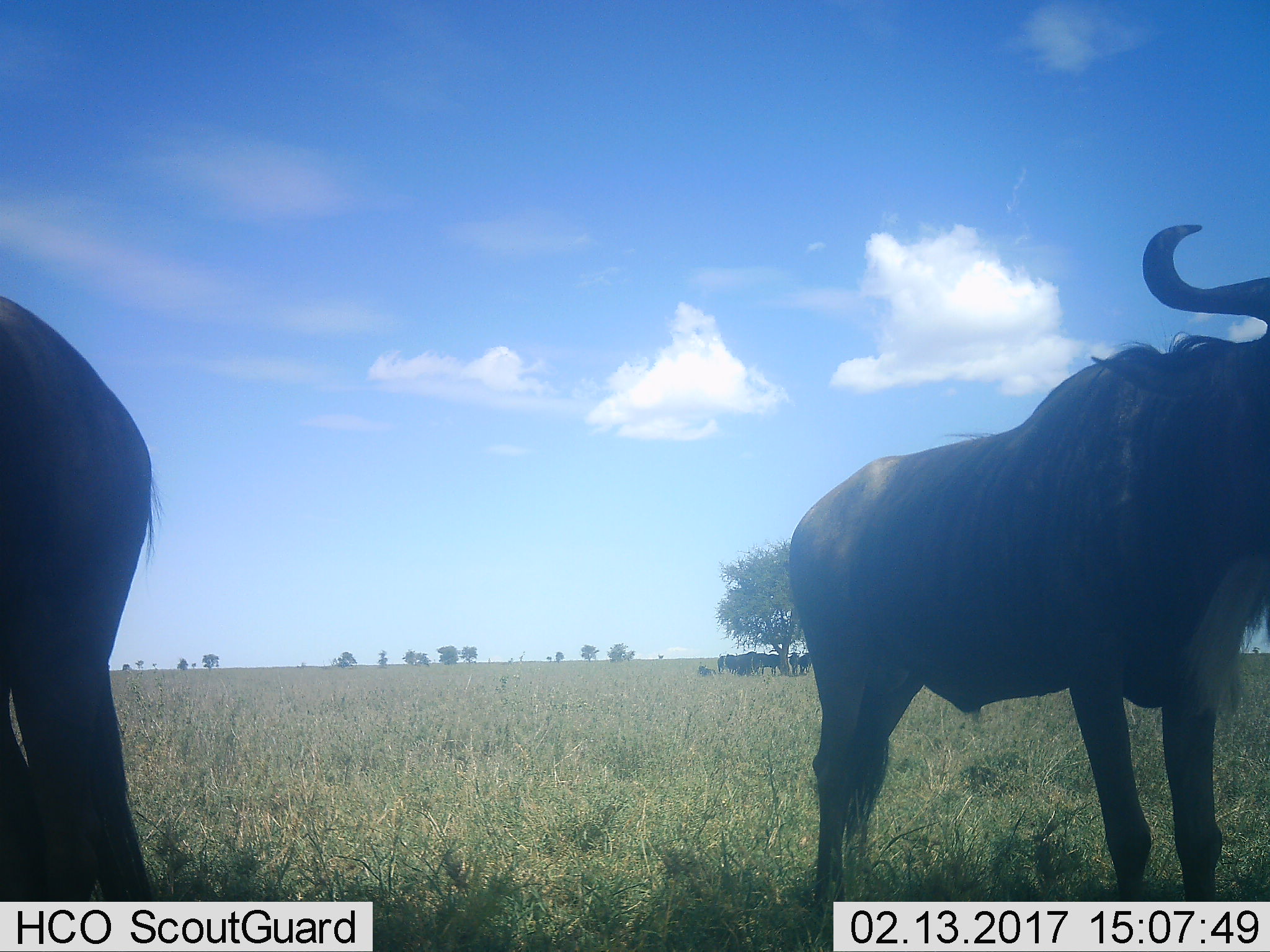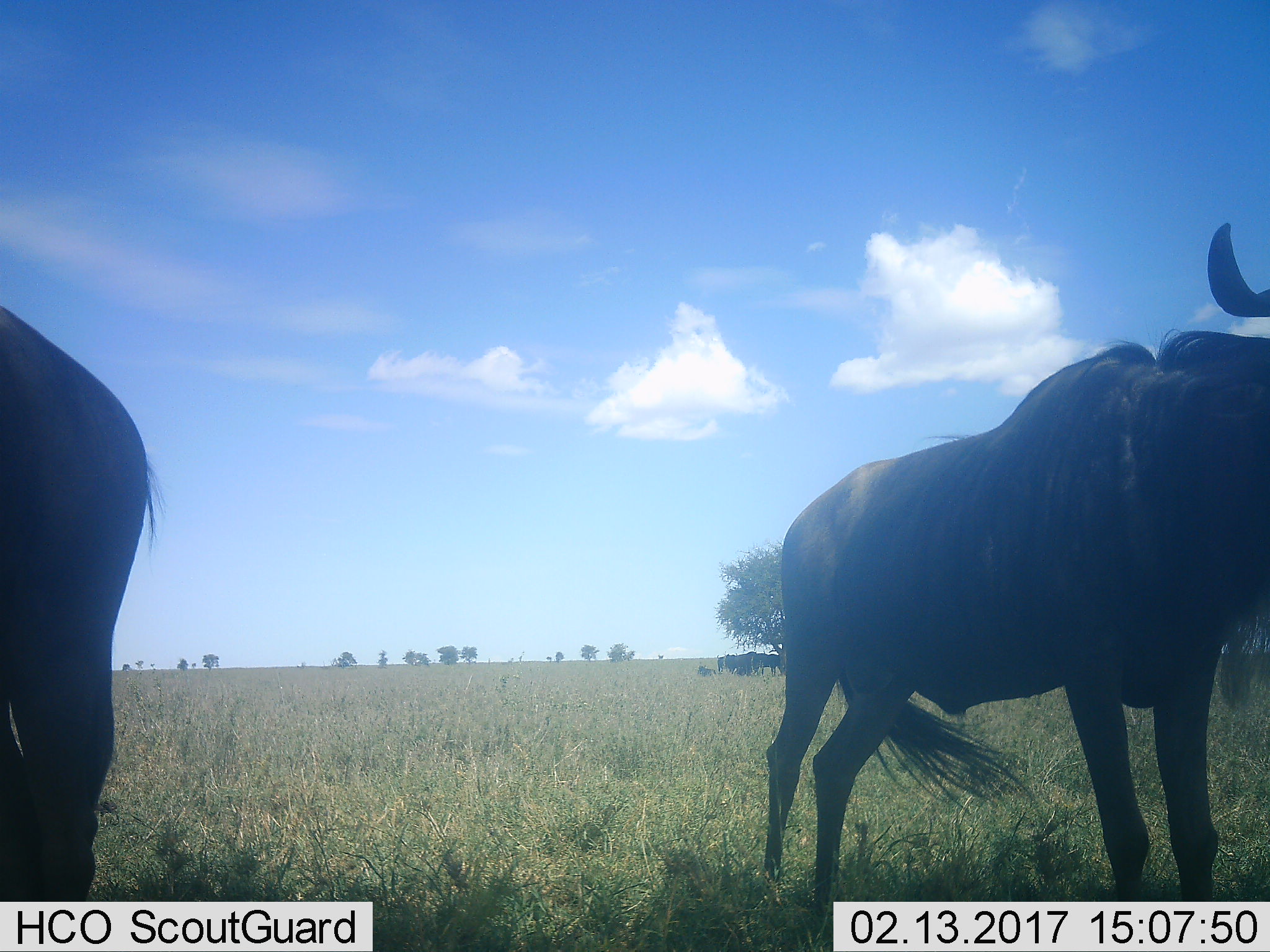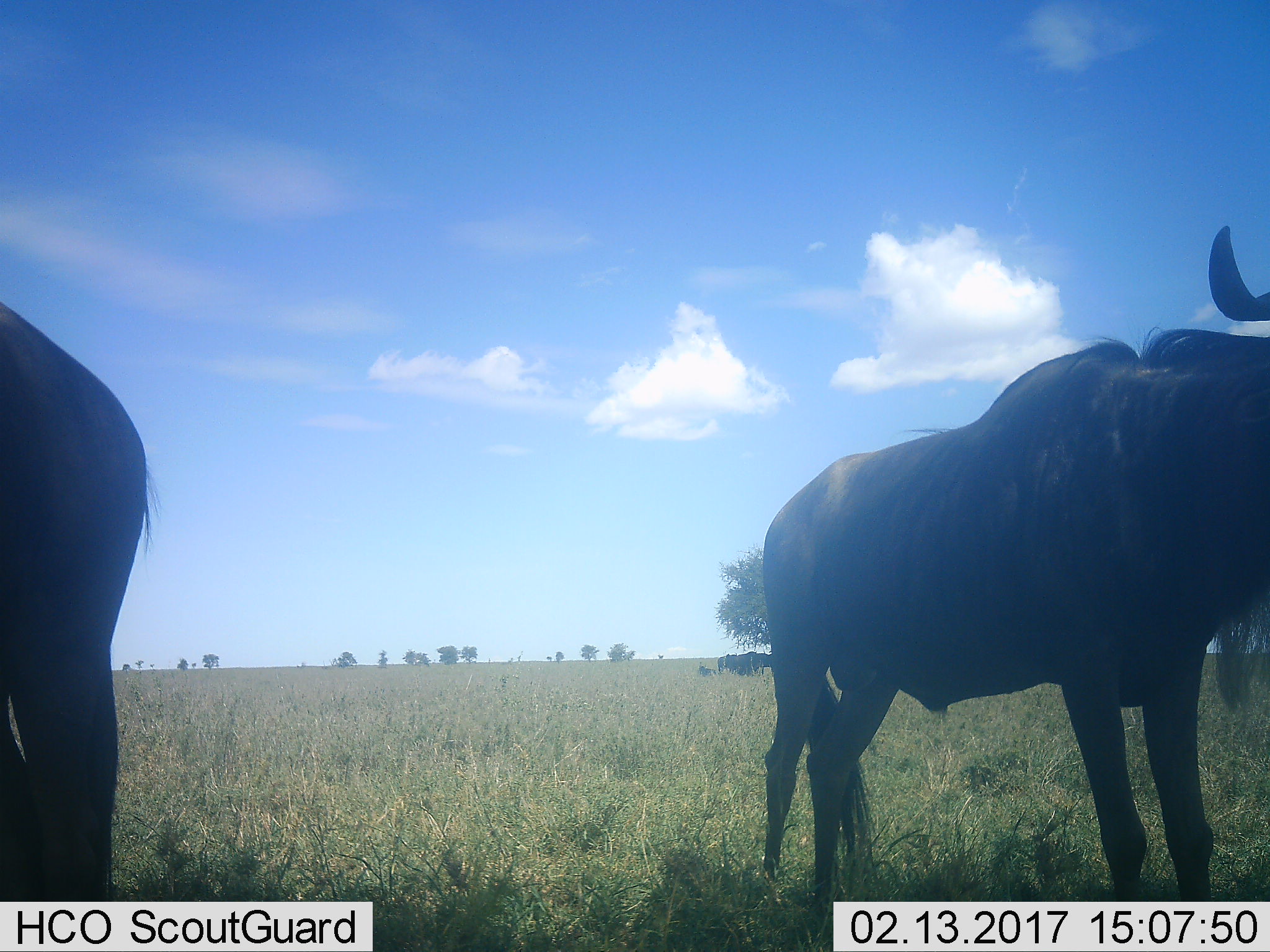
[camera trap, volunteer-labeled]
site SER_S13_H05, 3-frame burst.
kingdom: Animalia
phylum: Chordata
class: Mammalia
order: Artiodactyla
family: Bovidae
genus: Connochaetes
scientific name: Connochaetes taurinus taurinus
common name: blue wildebeest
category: wildebeestblue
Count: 11-50.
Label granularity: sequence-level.